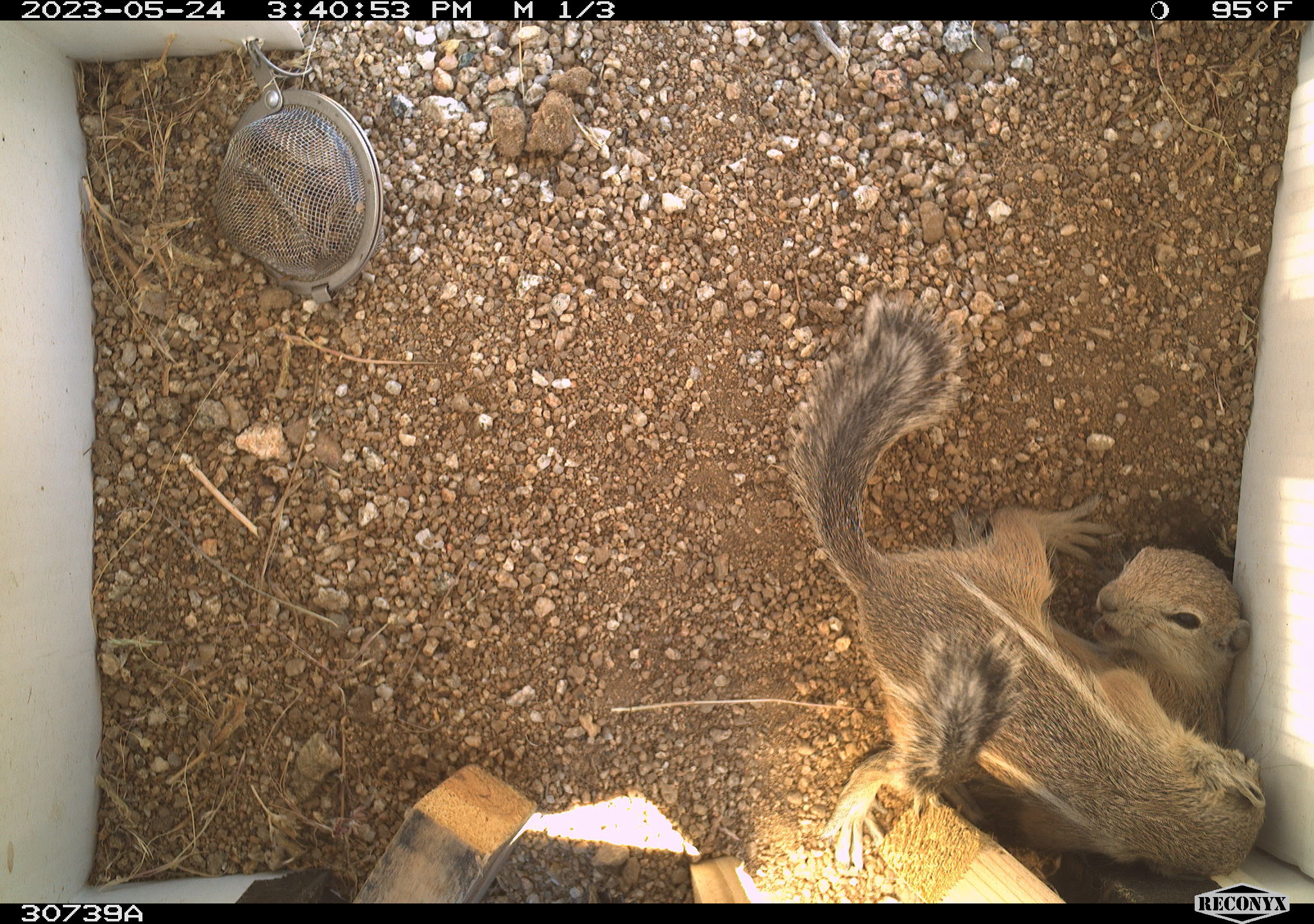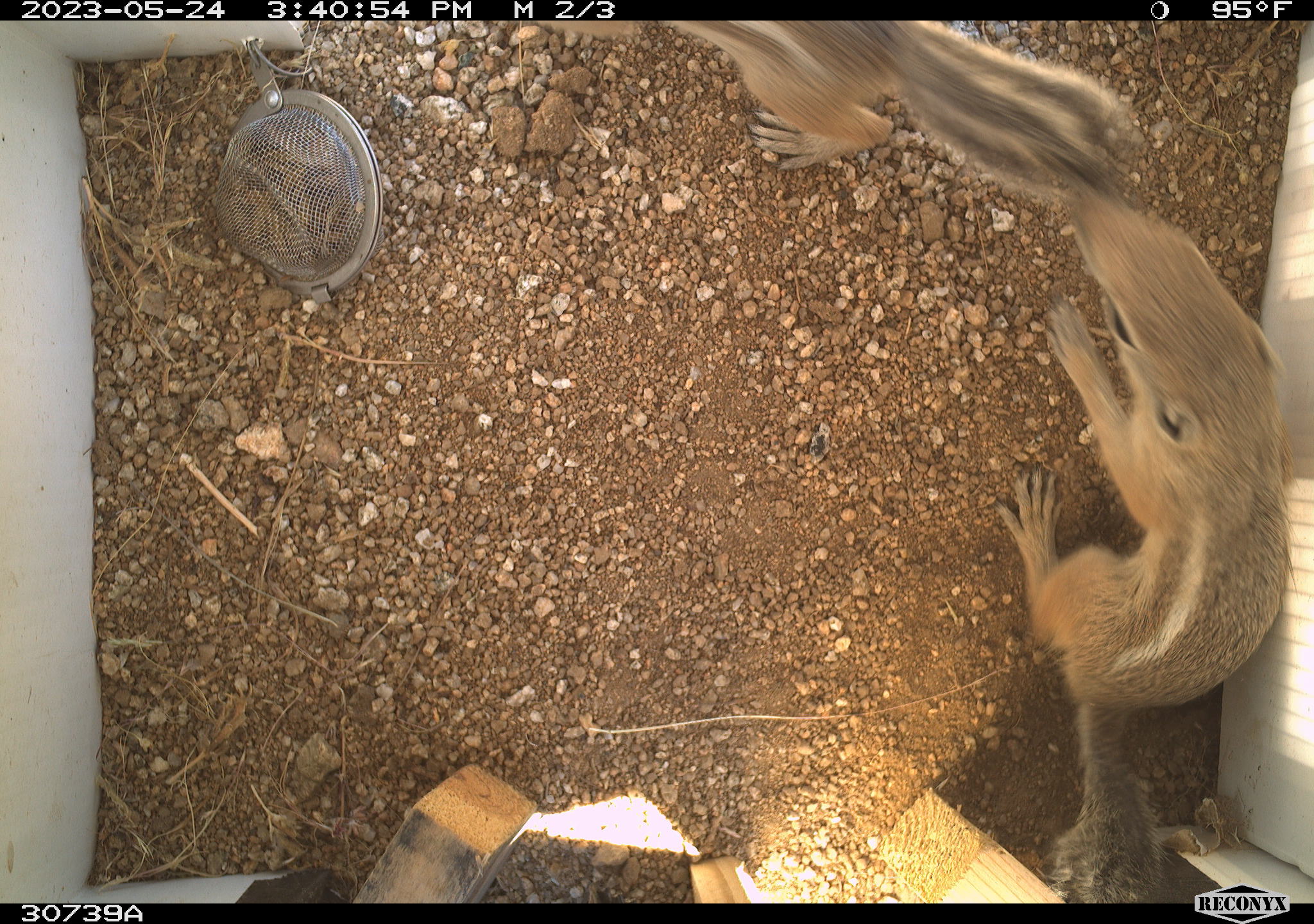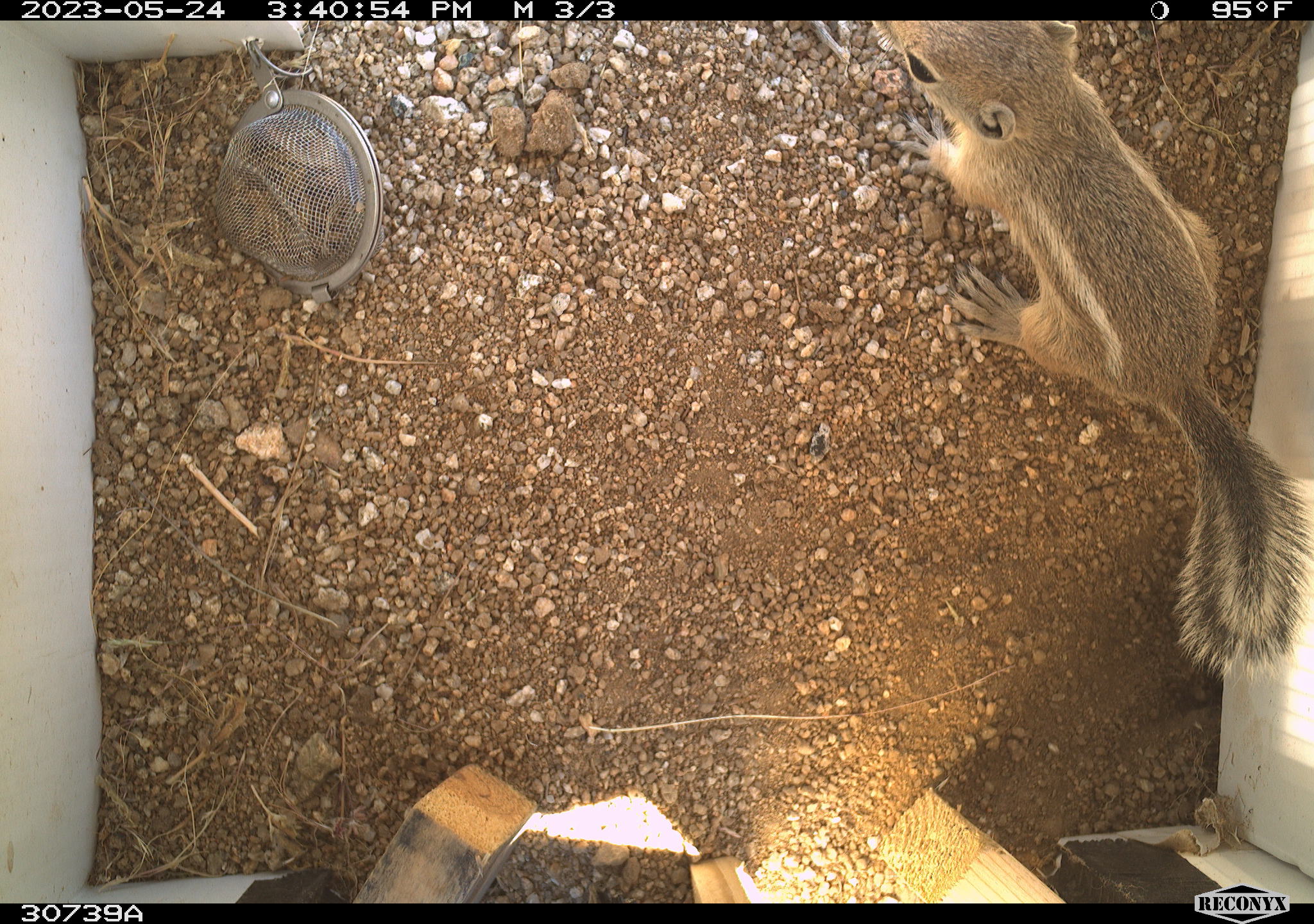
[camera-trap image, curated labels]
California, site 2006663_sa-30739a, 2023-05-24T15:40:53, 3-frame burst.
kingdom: Animalia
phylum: Chordata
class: Mammalia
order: Rodentia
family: Sciuridae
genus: Ammospermophilus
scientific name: Ammospermophilus leucurus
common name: white-tailed antelope squirrel